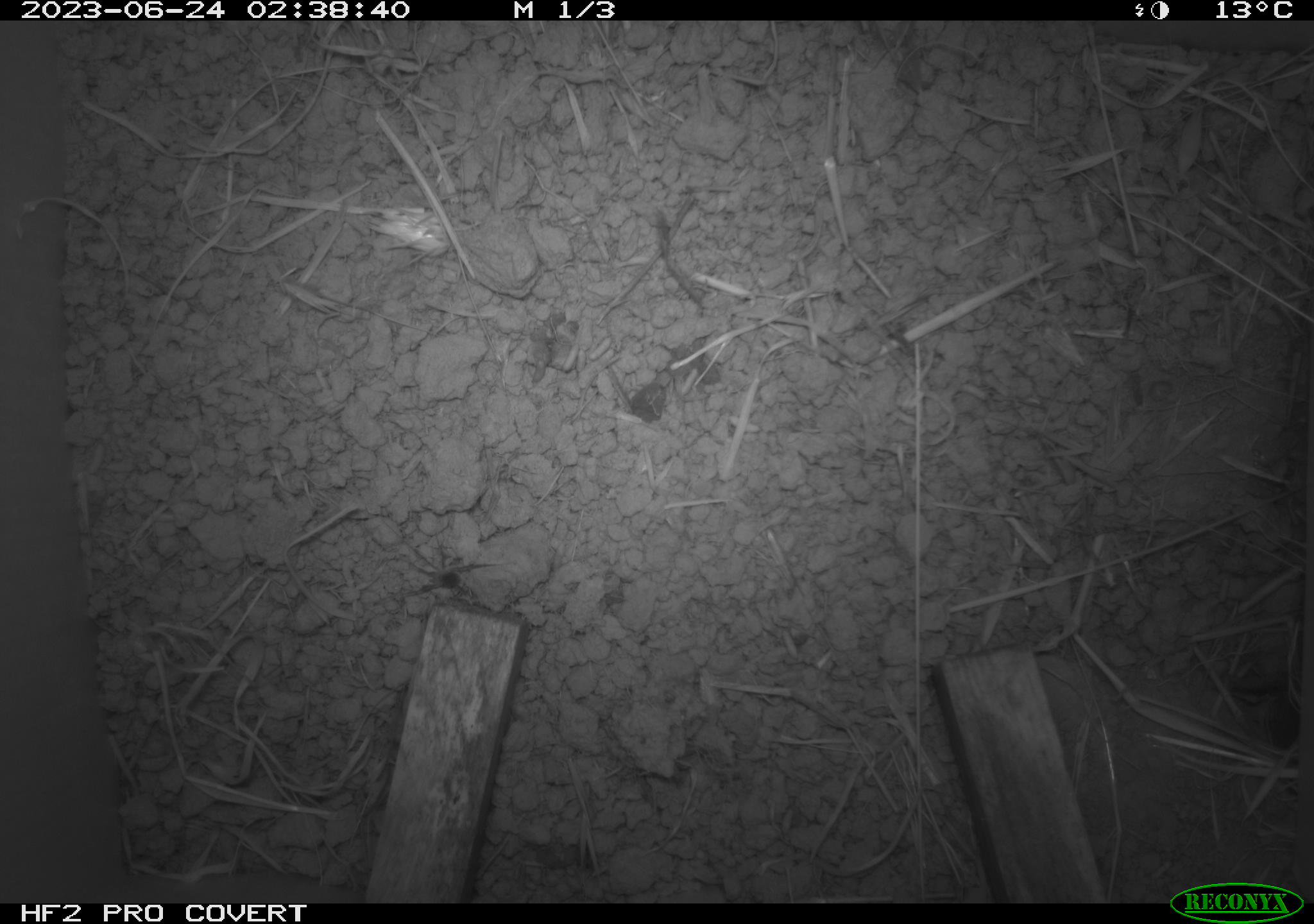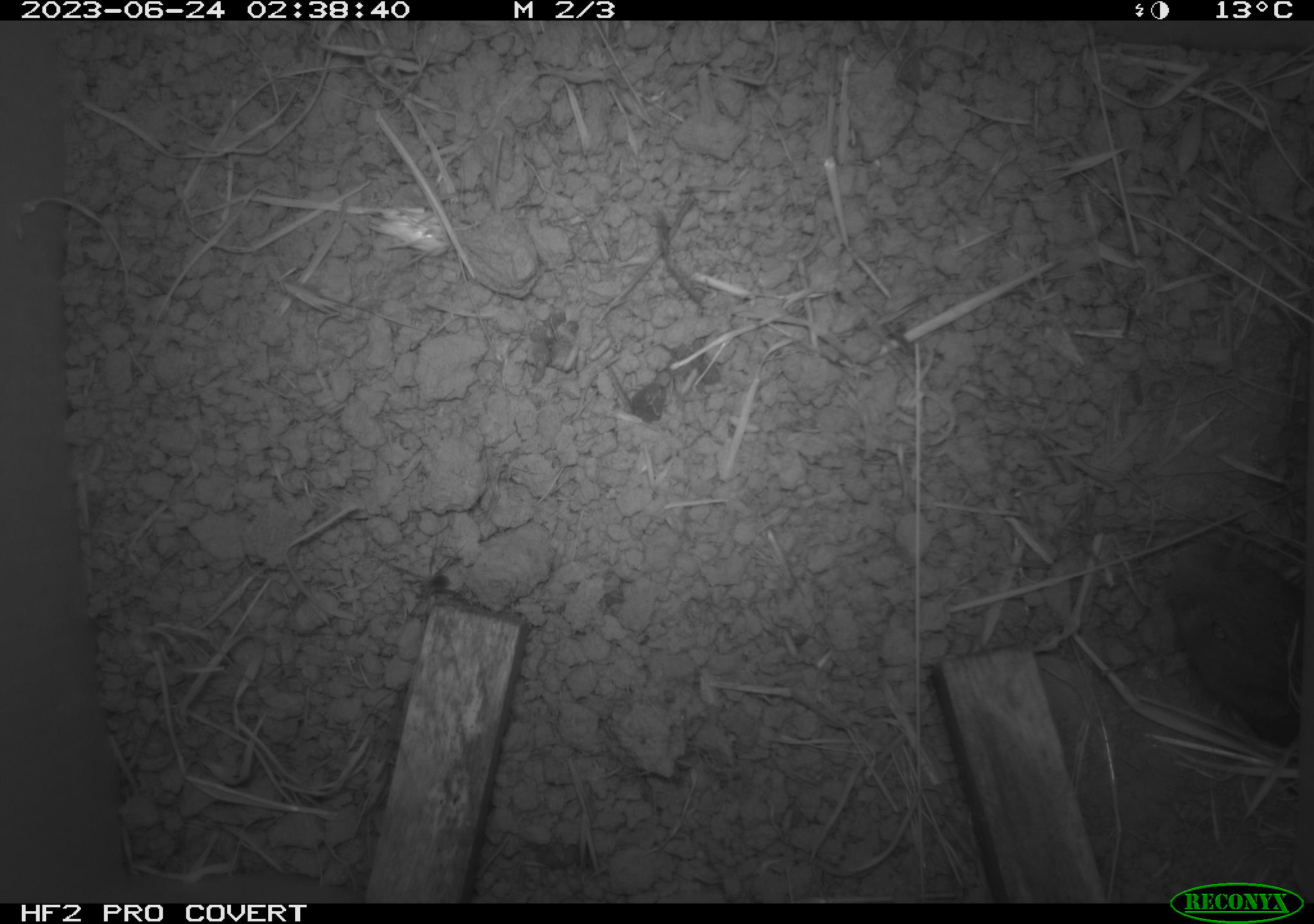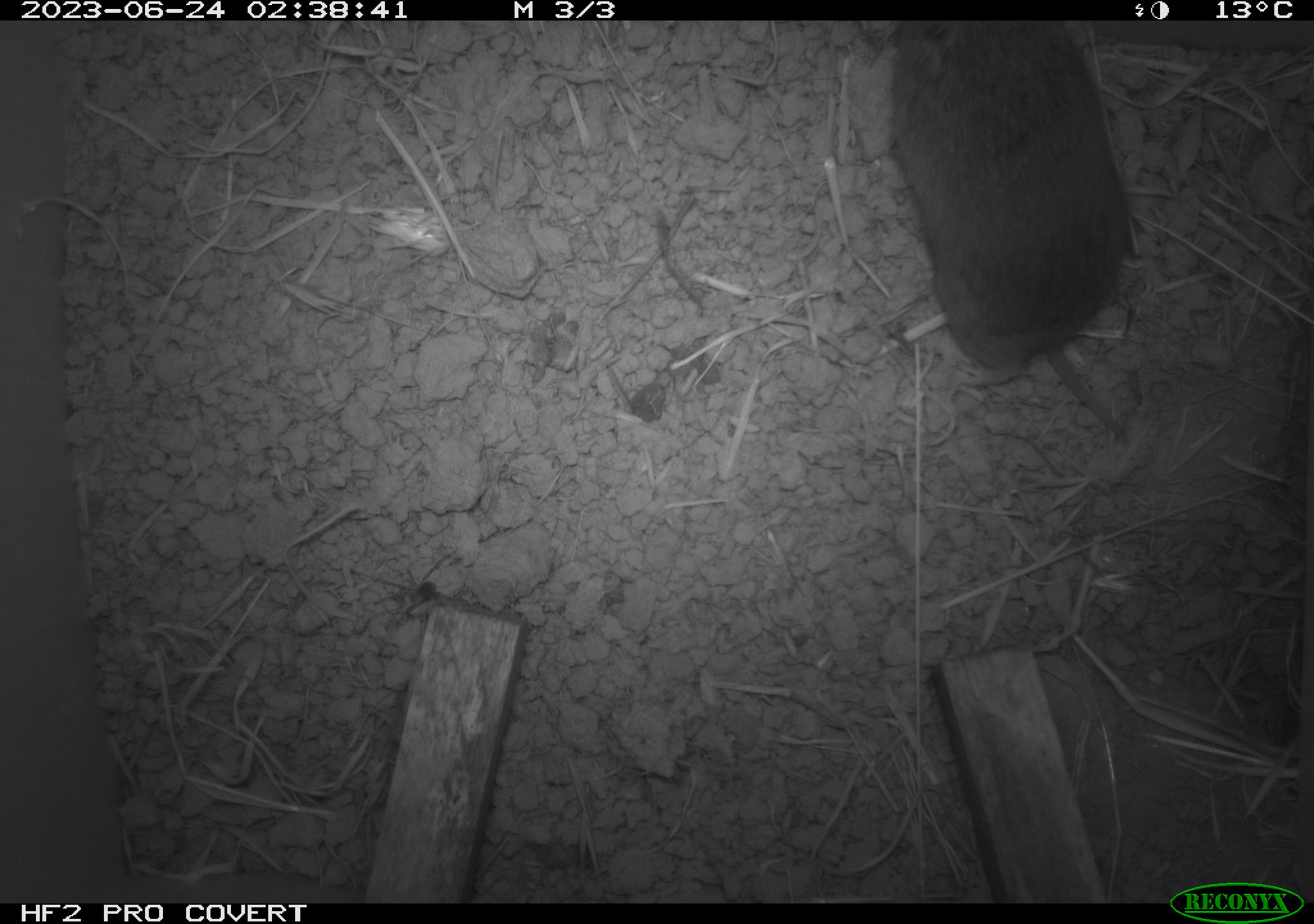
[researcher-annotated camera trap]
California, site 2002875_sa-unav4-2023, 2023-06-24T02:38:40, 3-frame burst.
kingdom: Animalia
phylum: Chordata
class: Mammalia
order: Rodentia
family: Cricetidae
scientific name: Arvicolinae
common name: voles, lemmings, and muskrats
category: arvicolinae subfamily